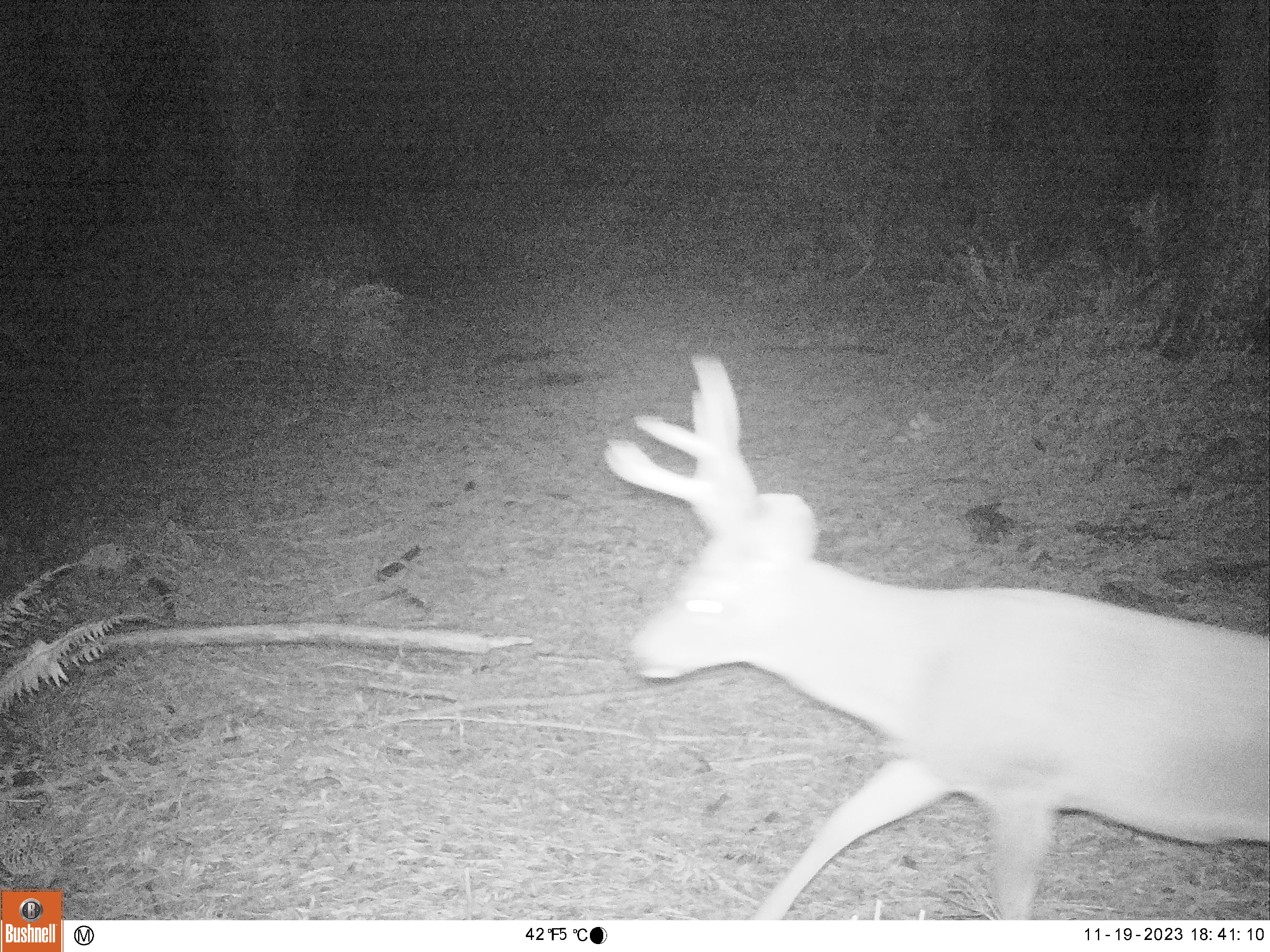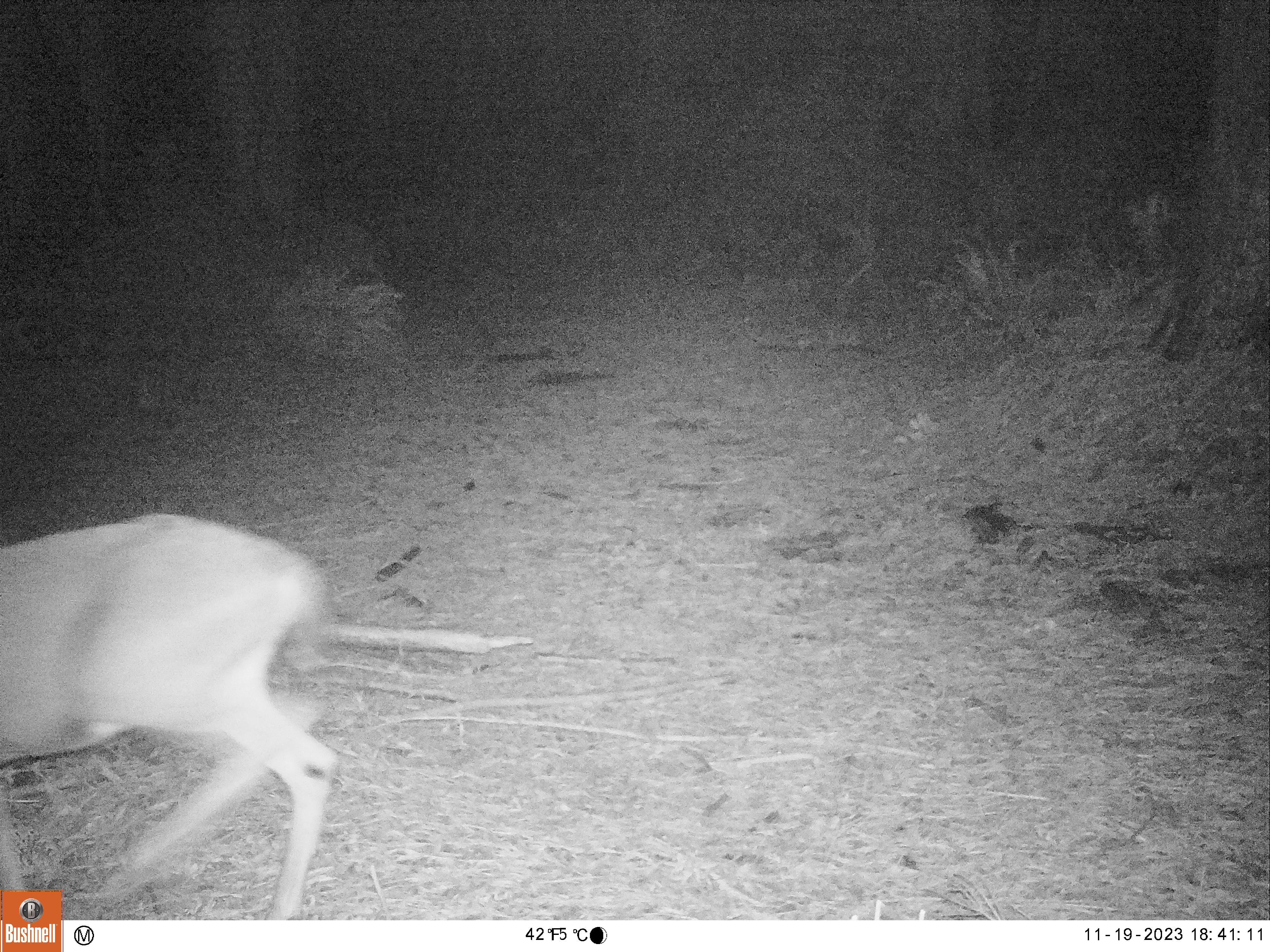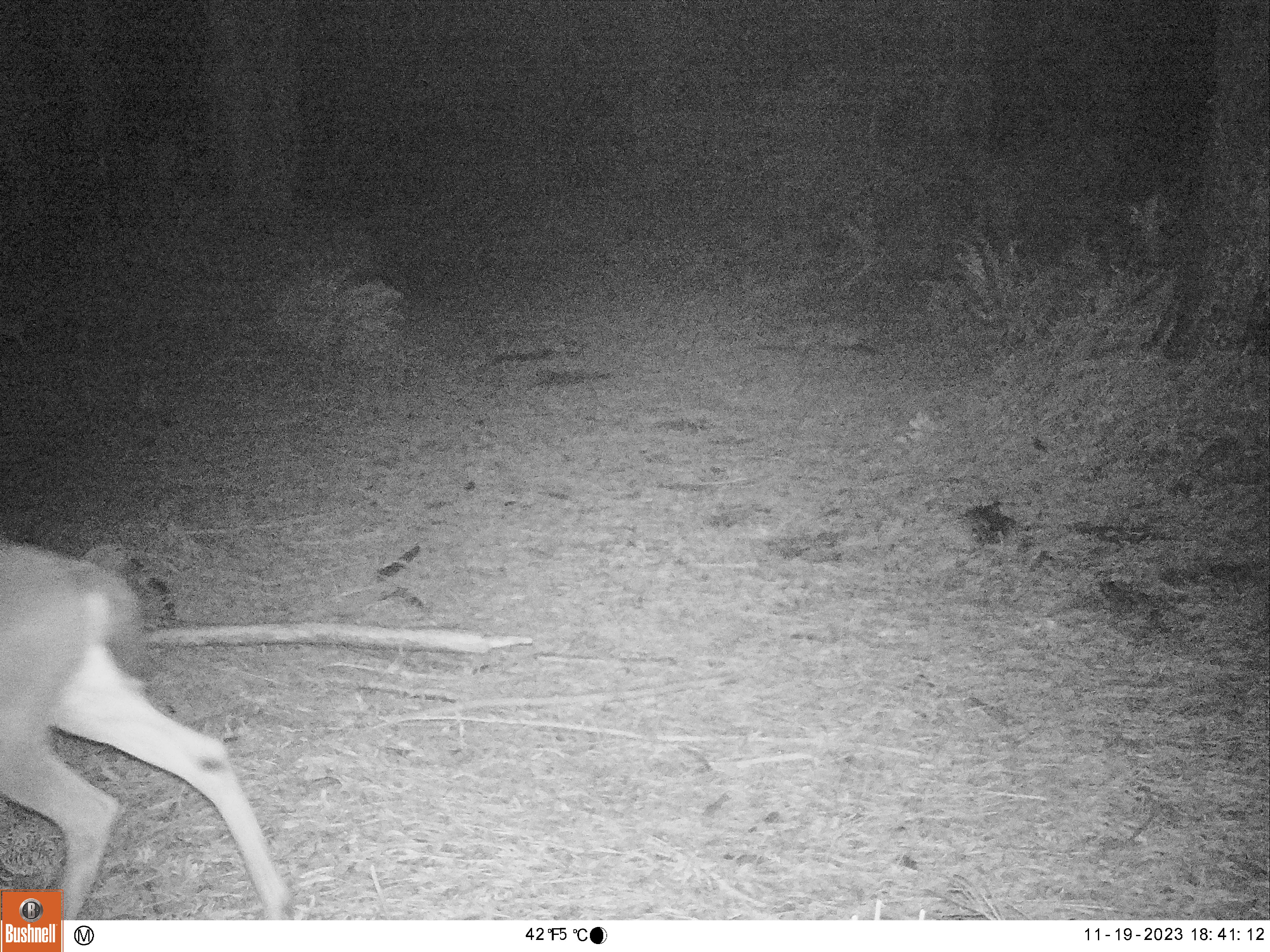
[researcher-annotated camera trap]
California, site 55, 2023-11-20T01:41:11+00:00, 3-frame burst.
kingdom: Animalia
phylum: Chordata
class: Mammalia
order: Artiodactyla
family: Cervidae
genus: Odocoileus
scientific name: Odocoileus hemionus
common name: mule deer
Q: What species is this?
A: Mule deer (Odocoileus hemionus).